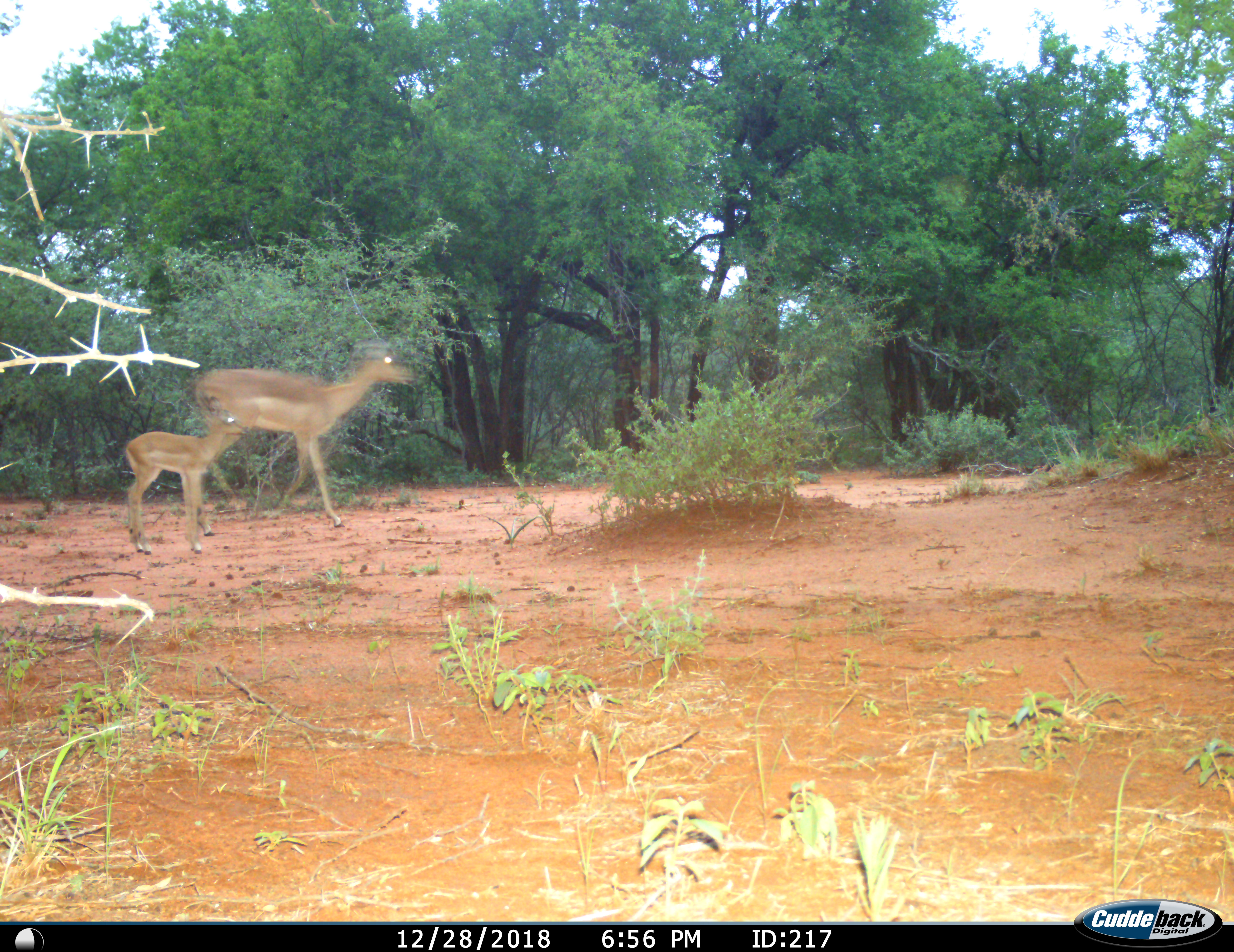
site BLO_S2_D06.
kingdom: Animalia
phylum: Chordata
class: Mammalia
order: Artiodactyla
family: Bovidae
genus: Aepyceros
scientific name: Aepyceros melampus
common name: impala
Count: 2.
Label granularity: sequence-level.